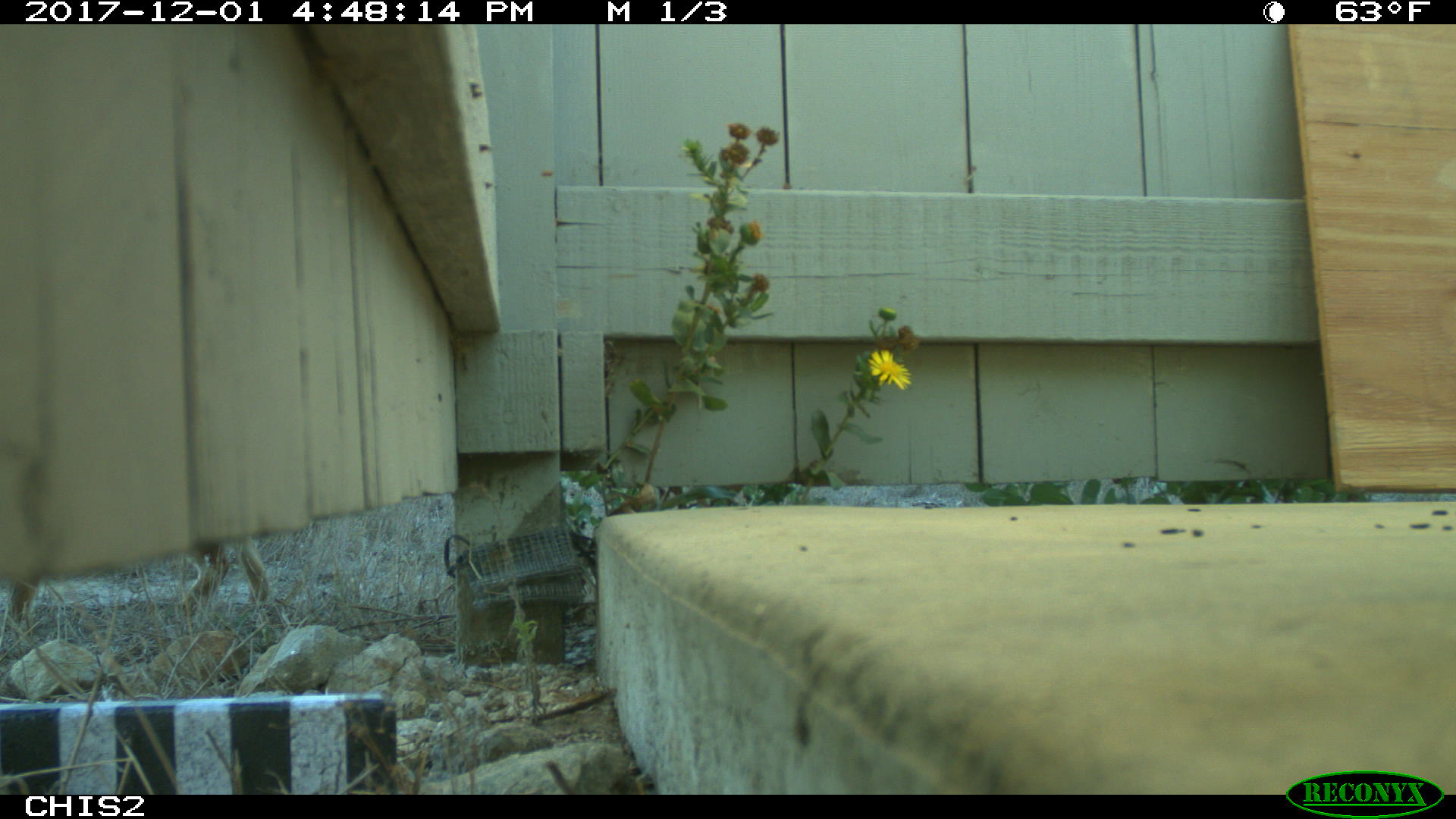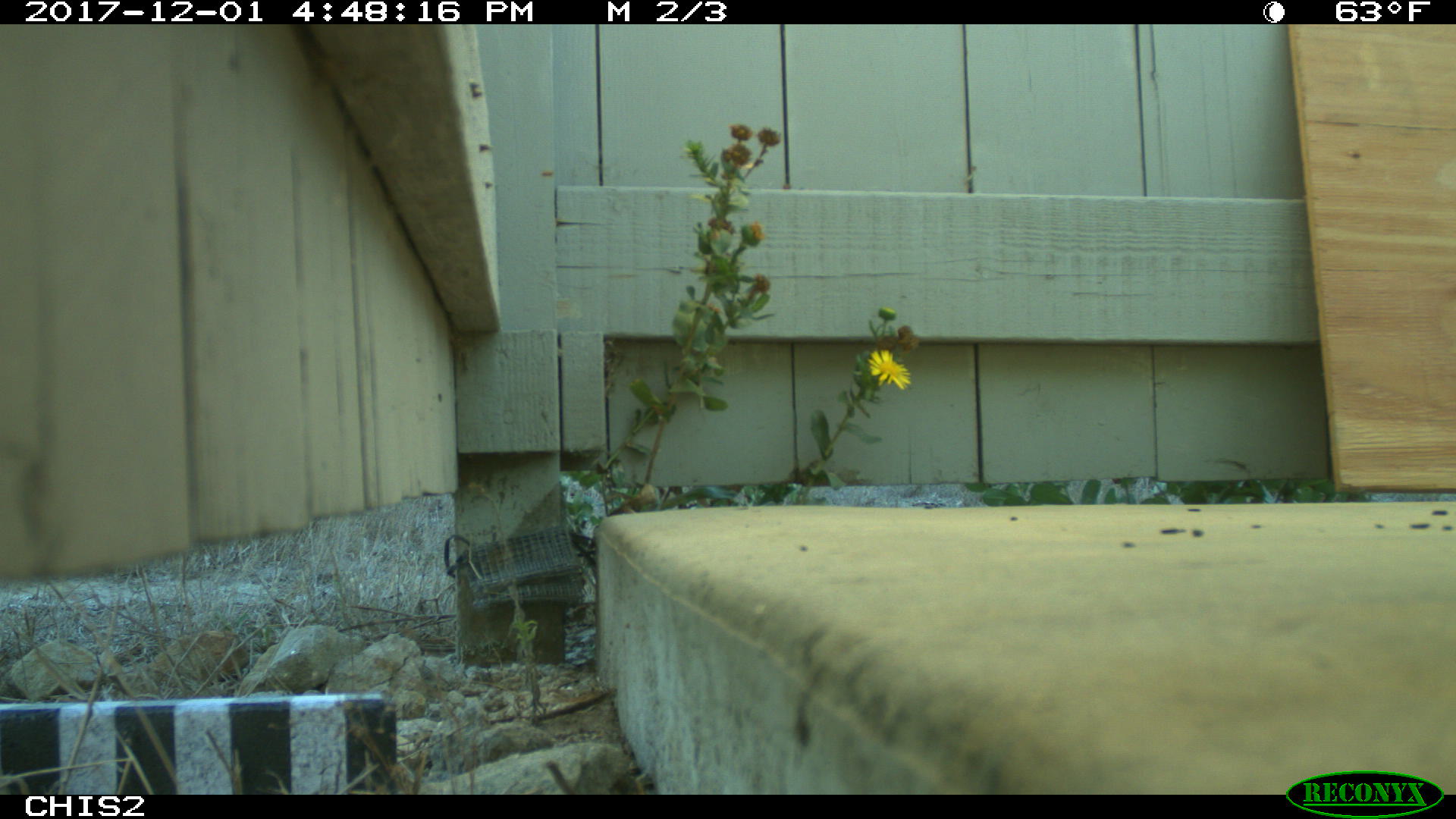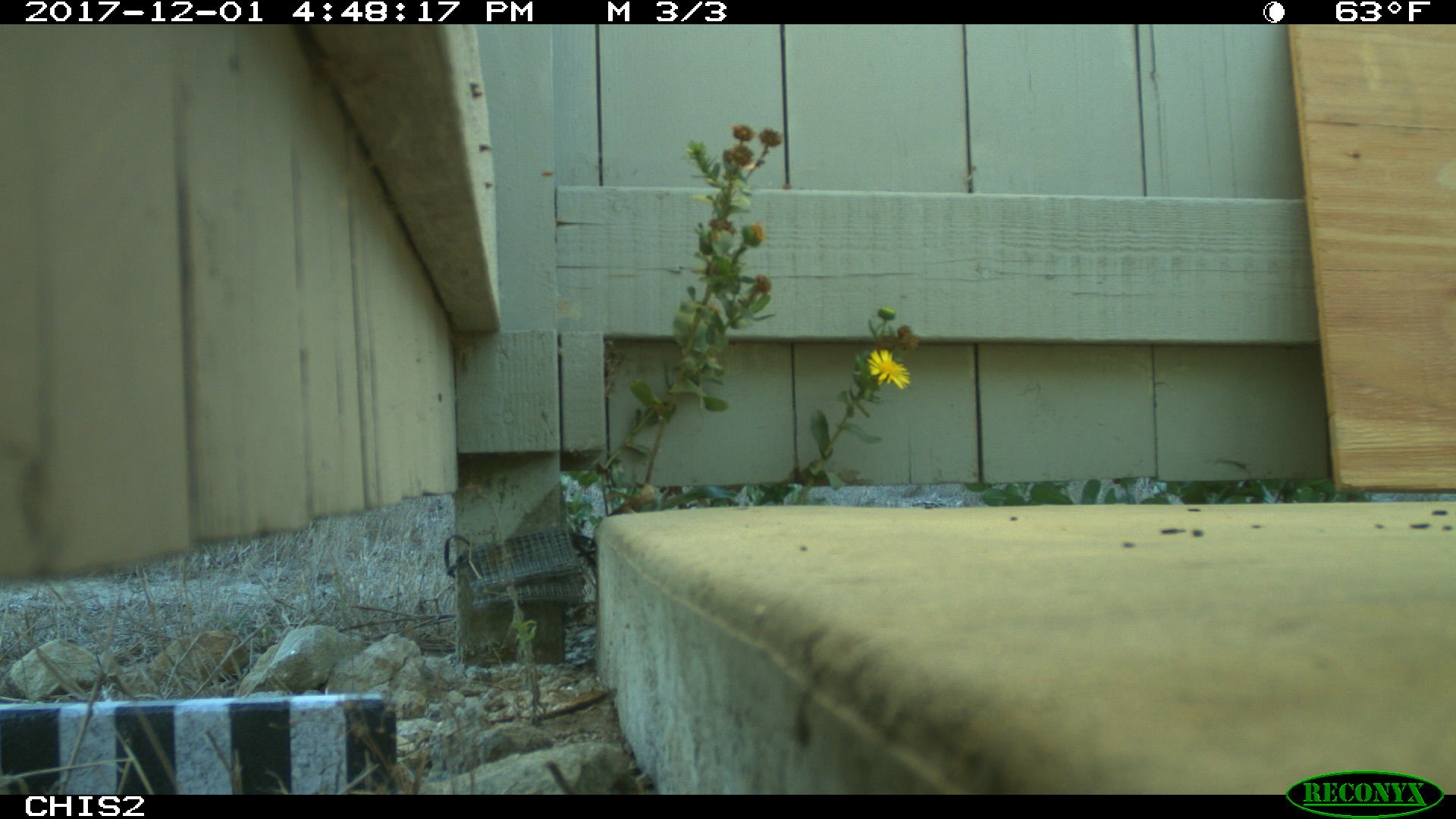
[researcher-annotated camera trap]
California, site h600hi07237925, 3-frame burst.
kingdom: Animalia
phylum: Chordata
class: Mammalia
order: Carnivora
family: Canidae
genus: Urocyon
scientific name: Urocyon littoralis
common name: island fox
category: fox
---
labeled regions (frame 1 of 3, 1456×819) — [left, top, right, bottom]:
fox: [0, 537, 268, 622]